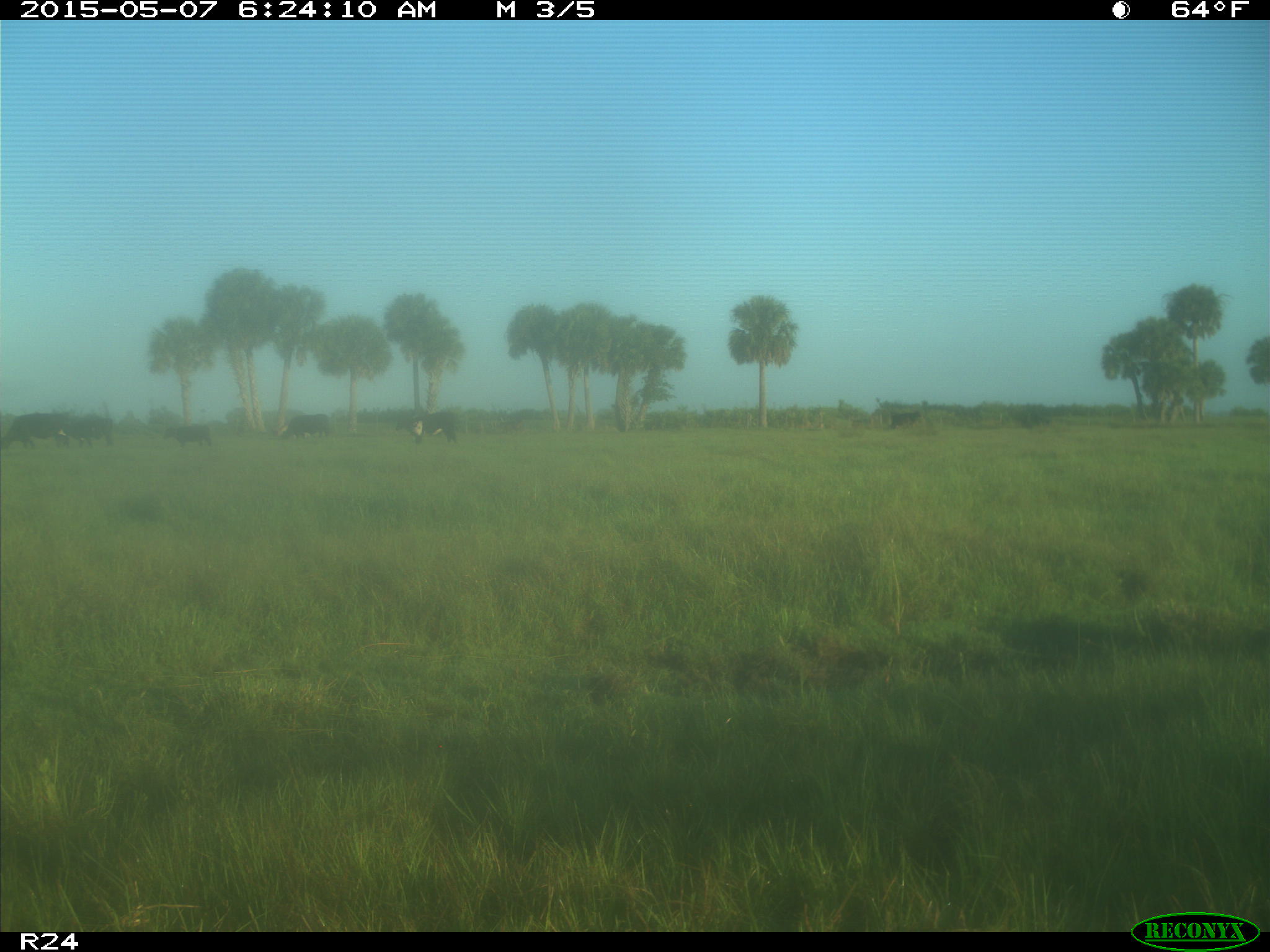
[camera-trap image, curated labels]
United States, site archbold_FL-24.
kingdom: Animalia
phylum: Chordata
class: Mammalia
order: Artiodactyla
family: Bovidae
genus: Bos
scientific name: Bos taurus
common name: domestic cow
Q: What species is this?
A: Bos taurus (domestic cow).